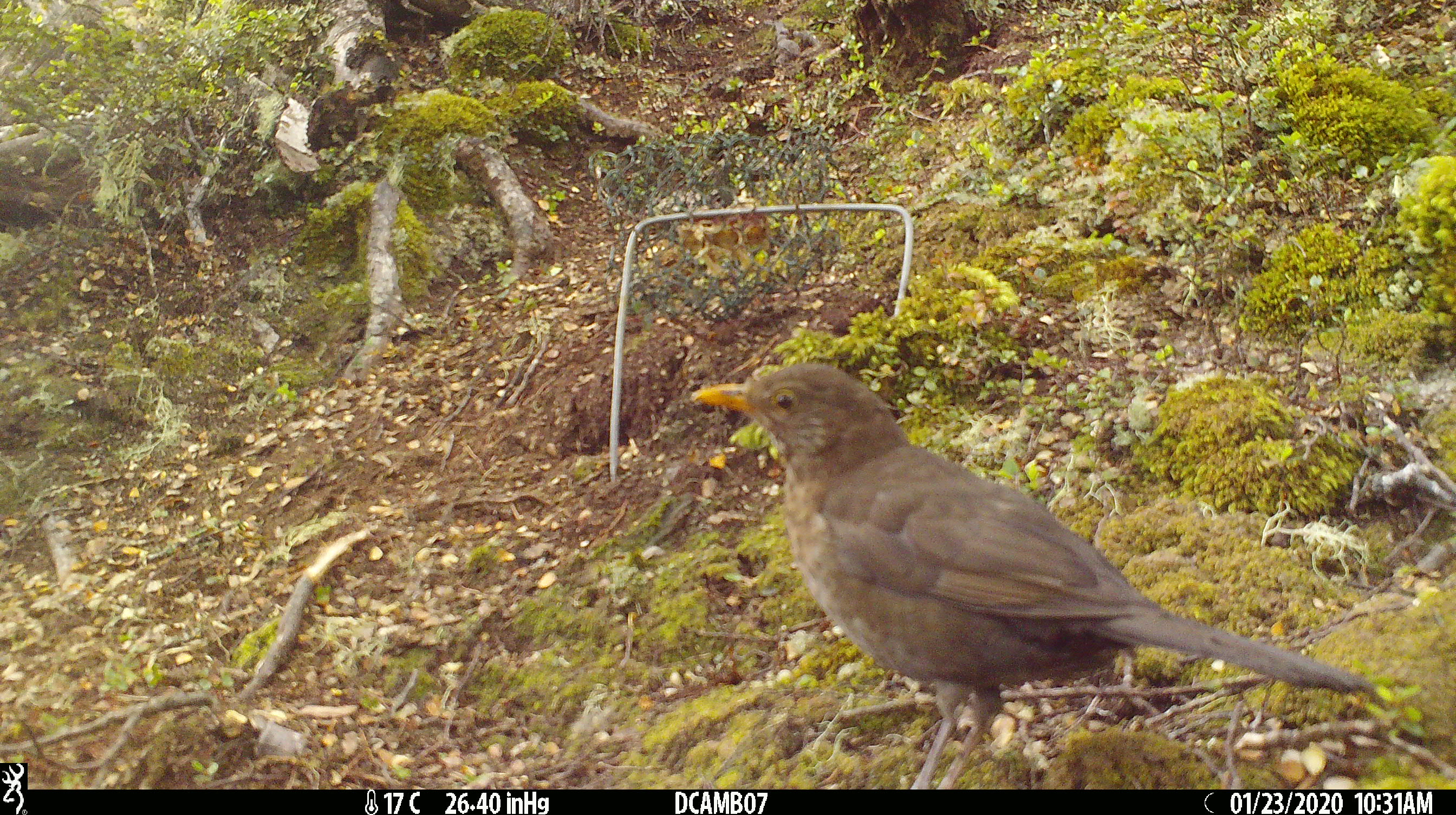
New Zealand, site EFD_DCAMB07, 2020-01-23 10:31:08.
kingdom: Animalia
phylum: Chordata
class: Aves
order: Passeriformes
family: Turdidae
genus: Turdus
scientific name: Turdus philomelos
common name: song thrush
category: thrush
Thrush (song thrush) (Turdus philomelos).